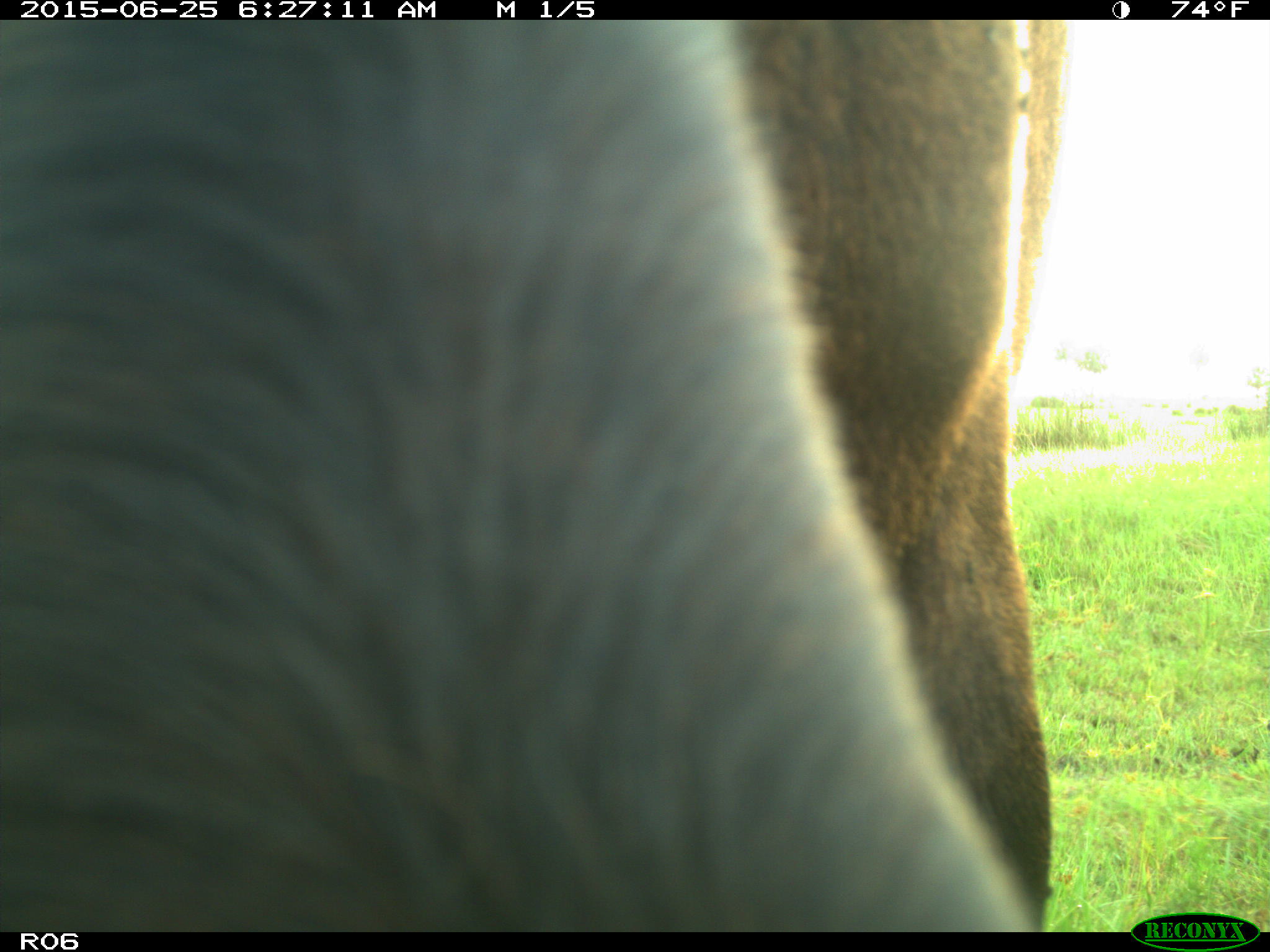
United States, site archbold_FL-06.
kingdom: Animalia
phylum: Chordata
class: Mammalia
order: Artiodactyla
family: Bovidae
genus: Bos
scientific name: Bos taurus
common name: domestic cow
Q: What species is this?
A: Bos taurus (domestic cow).